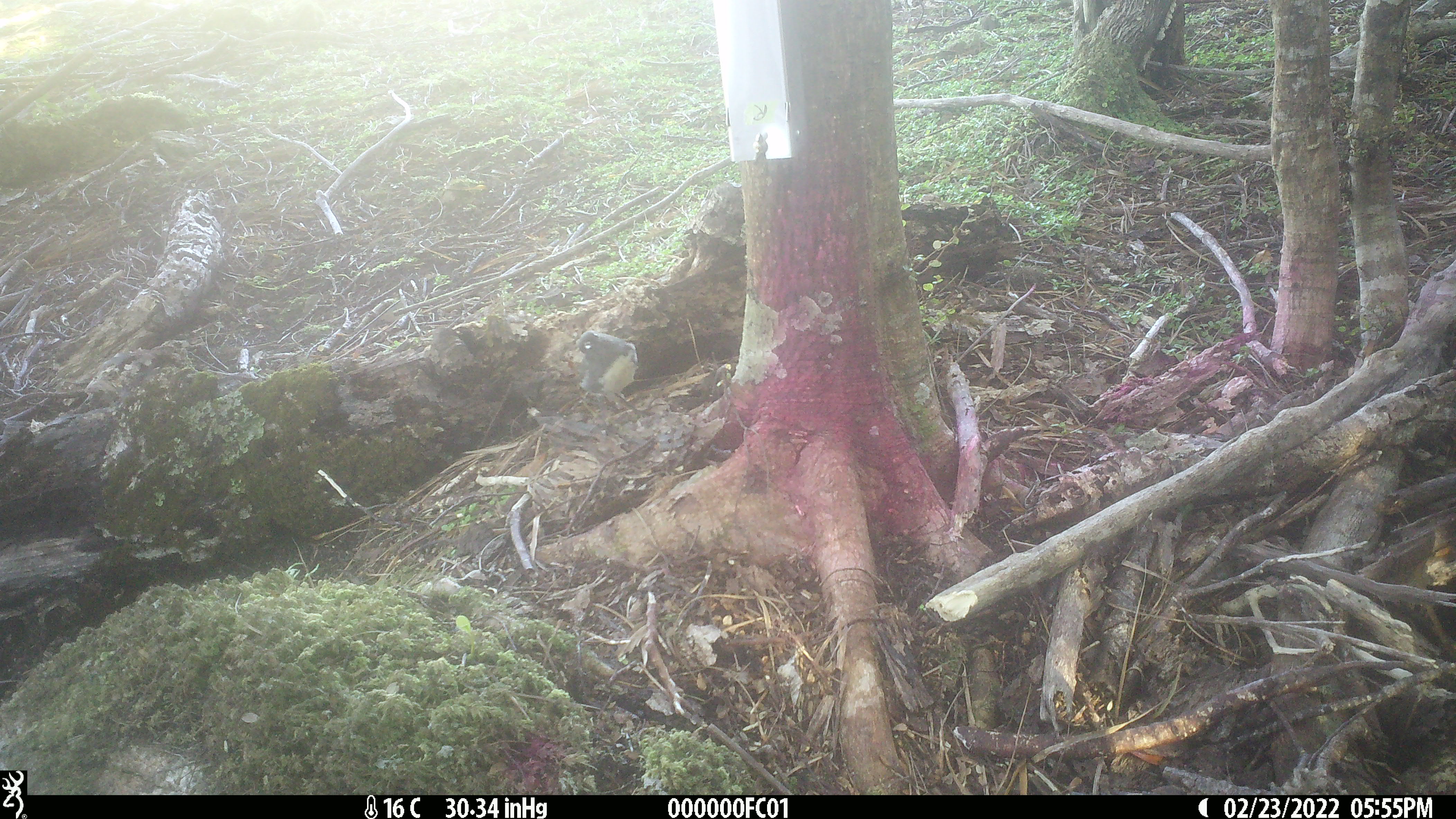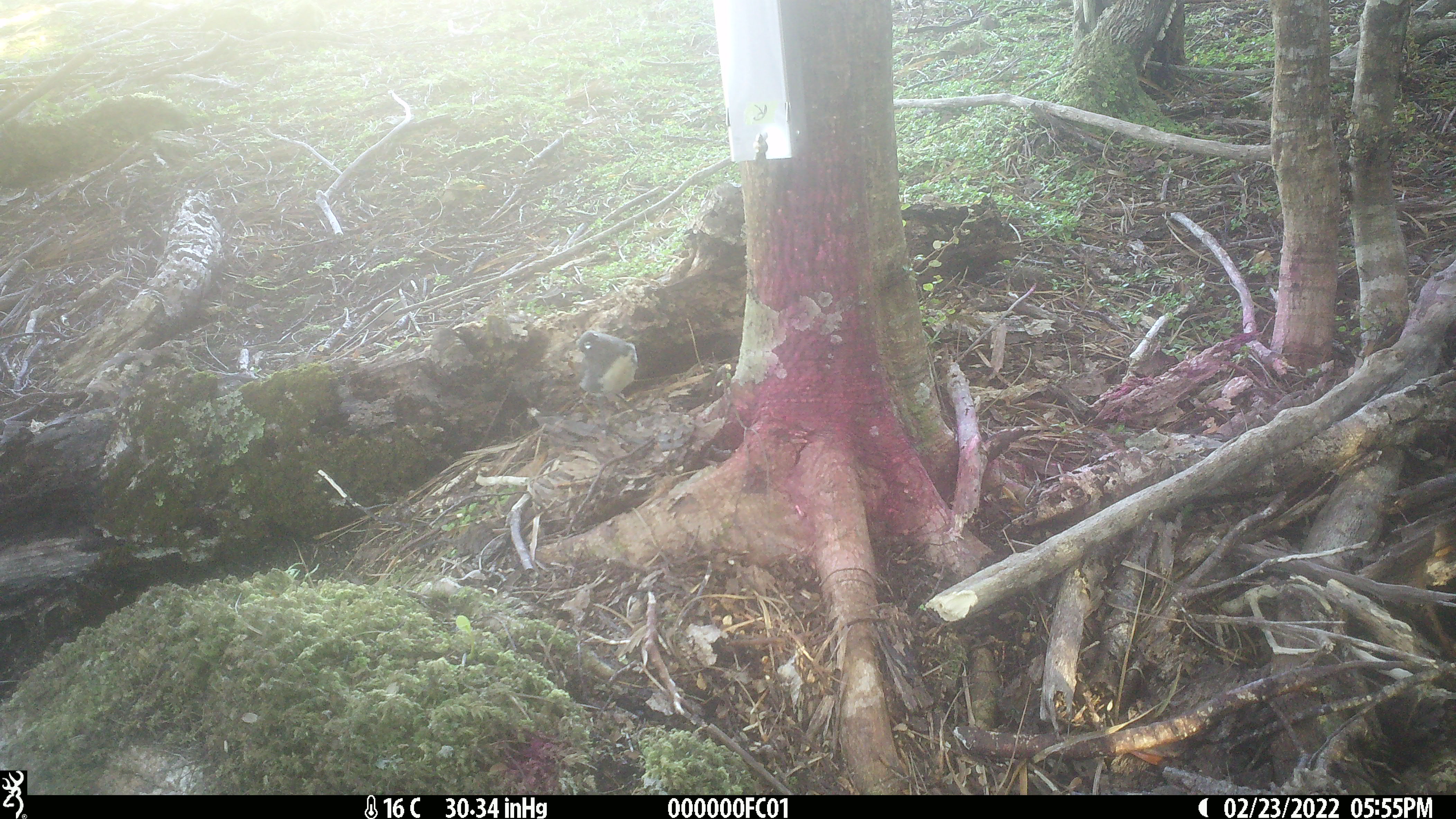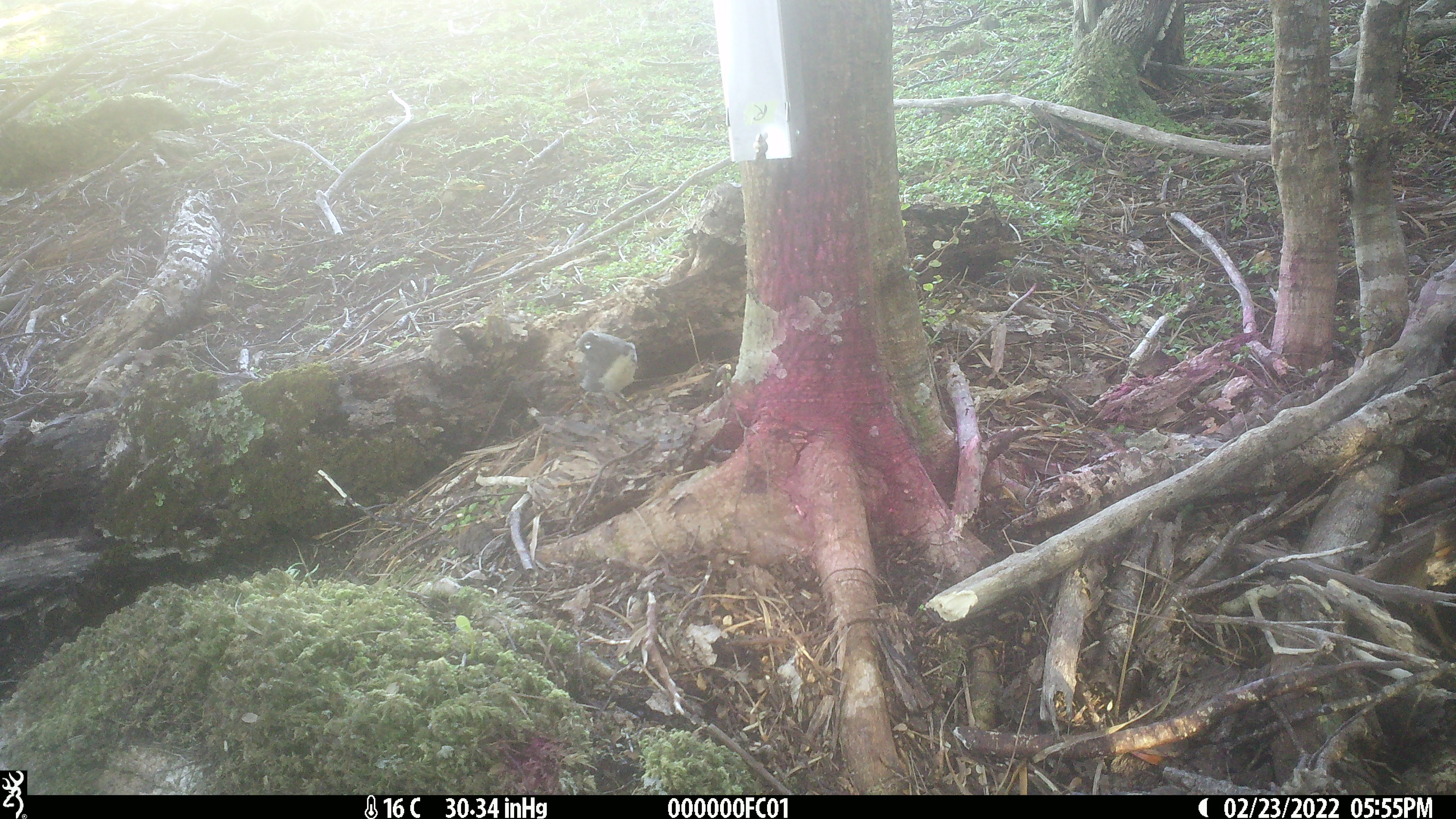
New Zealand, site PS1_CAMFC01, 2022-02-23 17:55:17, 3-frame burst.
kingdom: Animalia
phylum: Chordata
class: Aves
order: Passeriformes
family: Petroicidae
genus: Petroica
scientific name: Petroica australis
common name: new zealand robin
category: robin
Robin (new zealand robin) (Petroica australis).